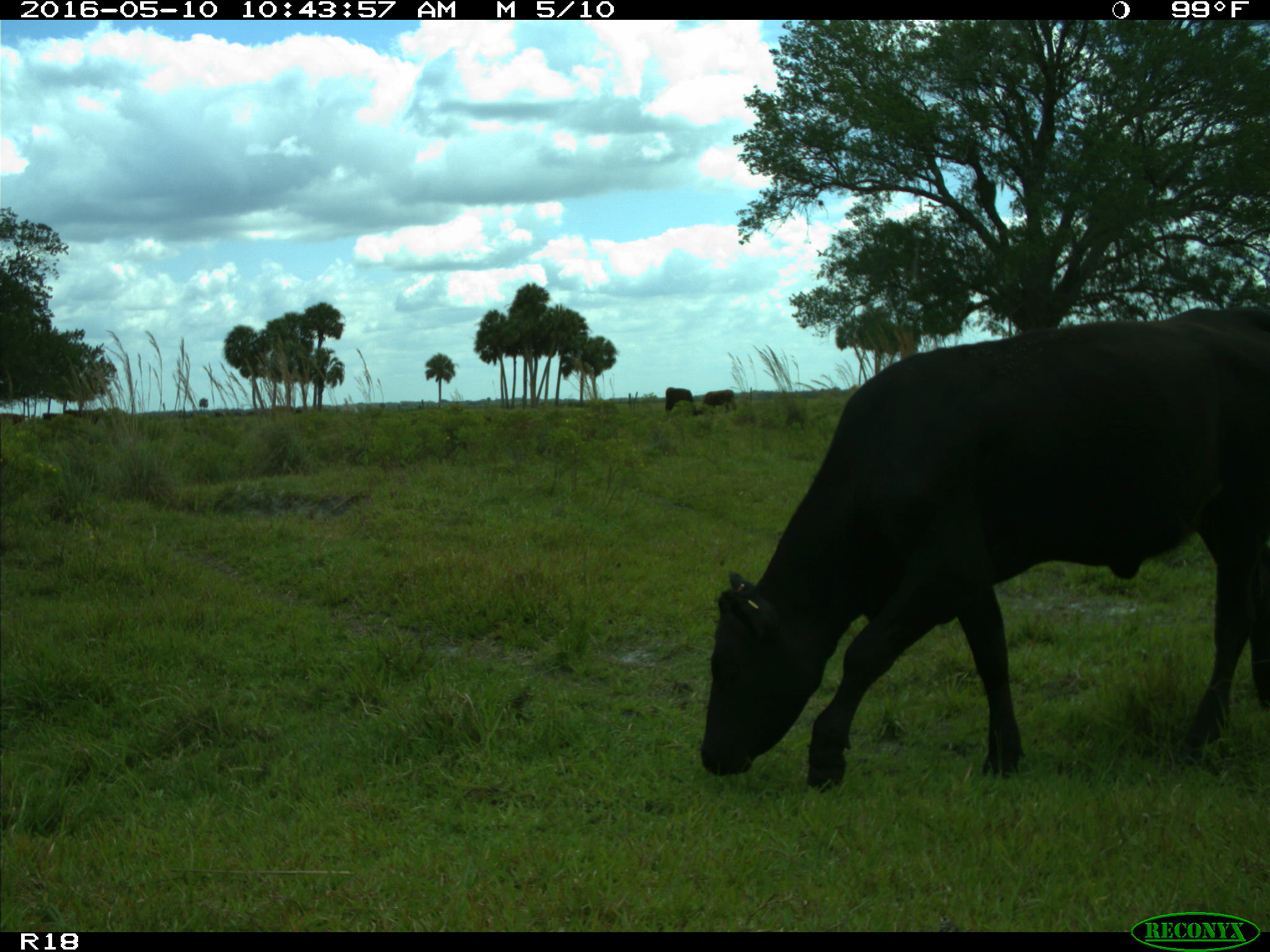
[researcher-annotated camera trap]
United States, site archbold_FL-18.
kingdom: Animalia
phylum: Chordata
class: Mammalia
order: Artiodactyla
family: Bovidae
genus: Bos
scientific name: Bos taurus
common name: domestic cow